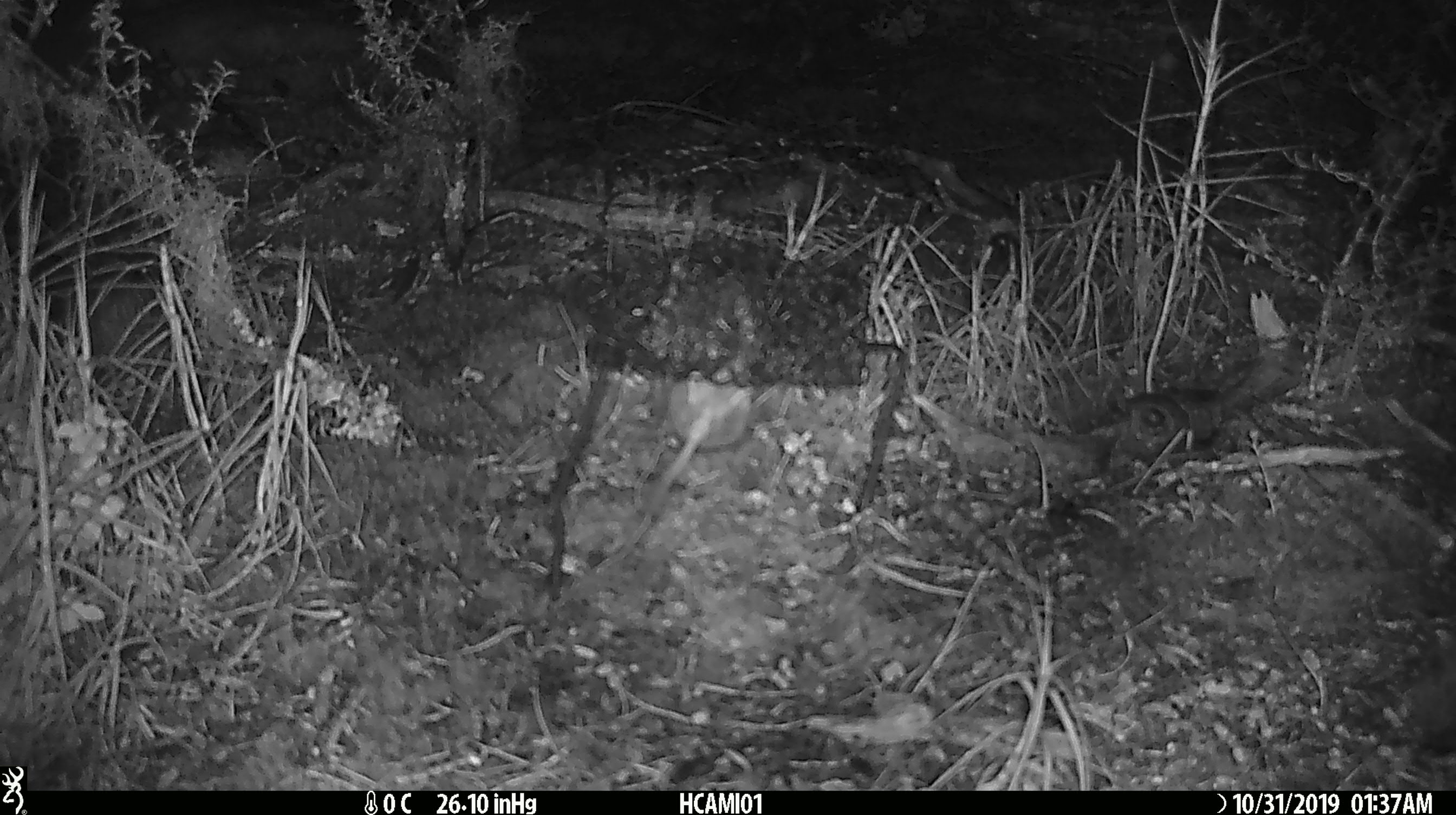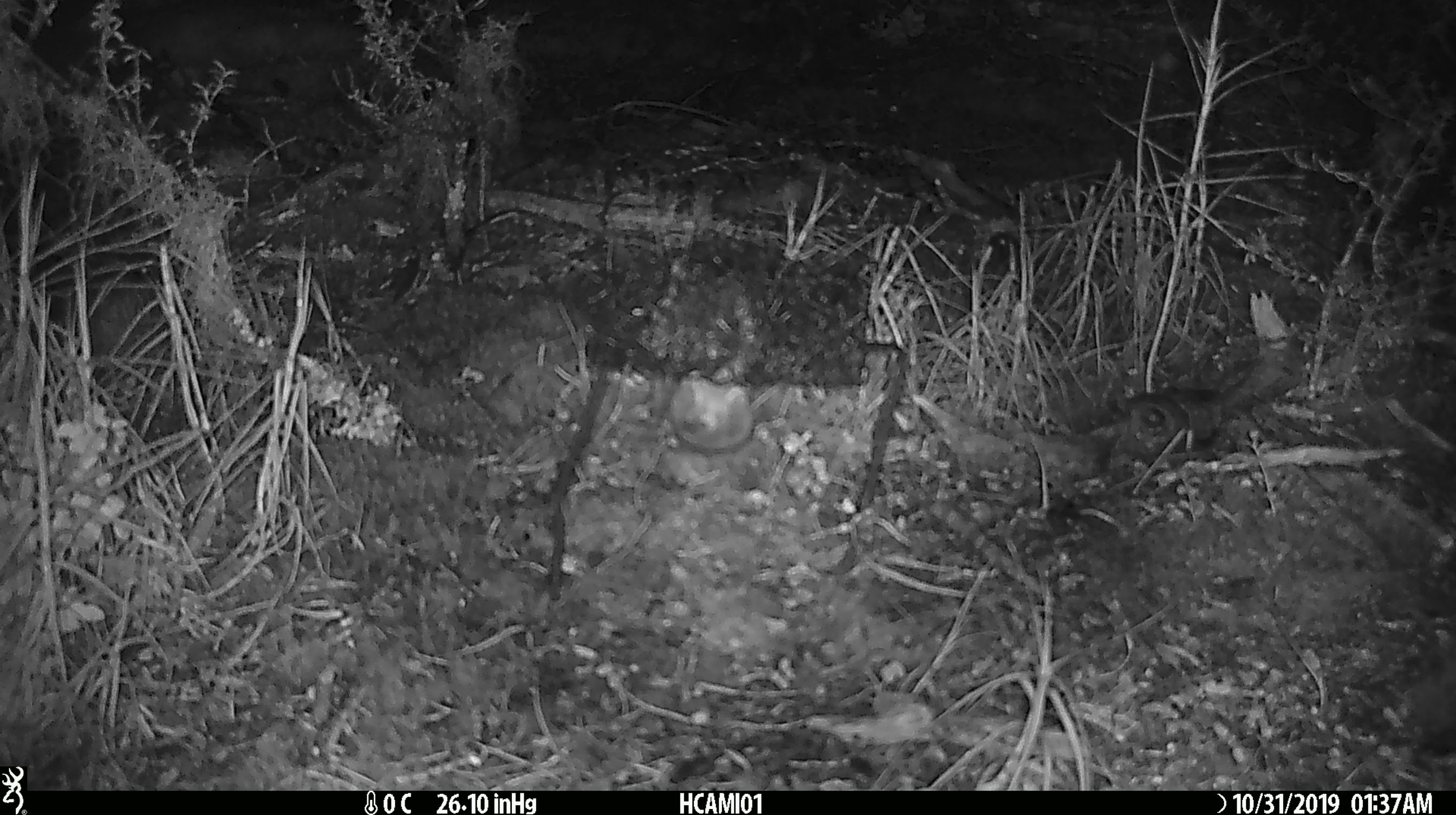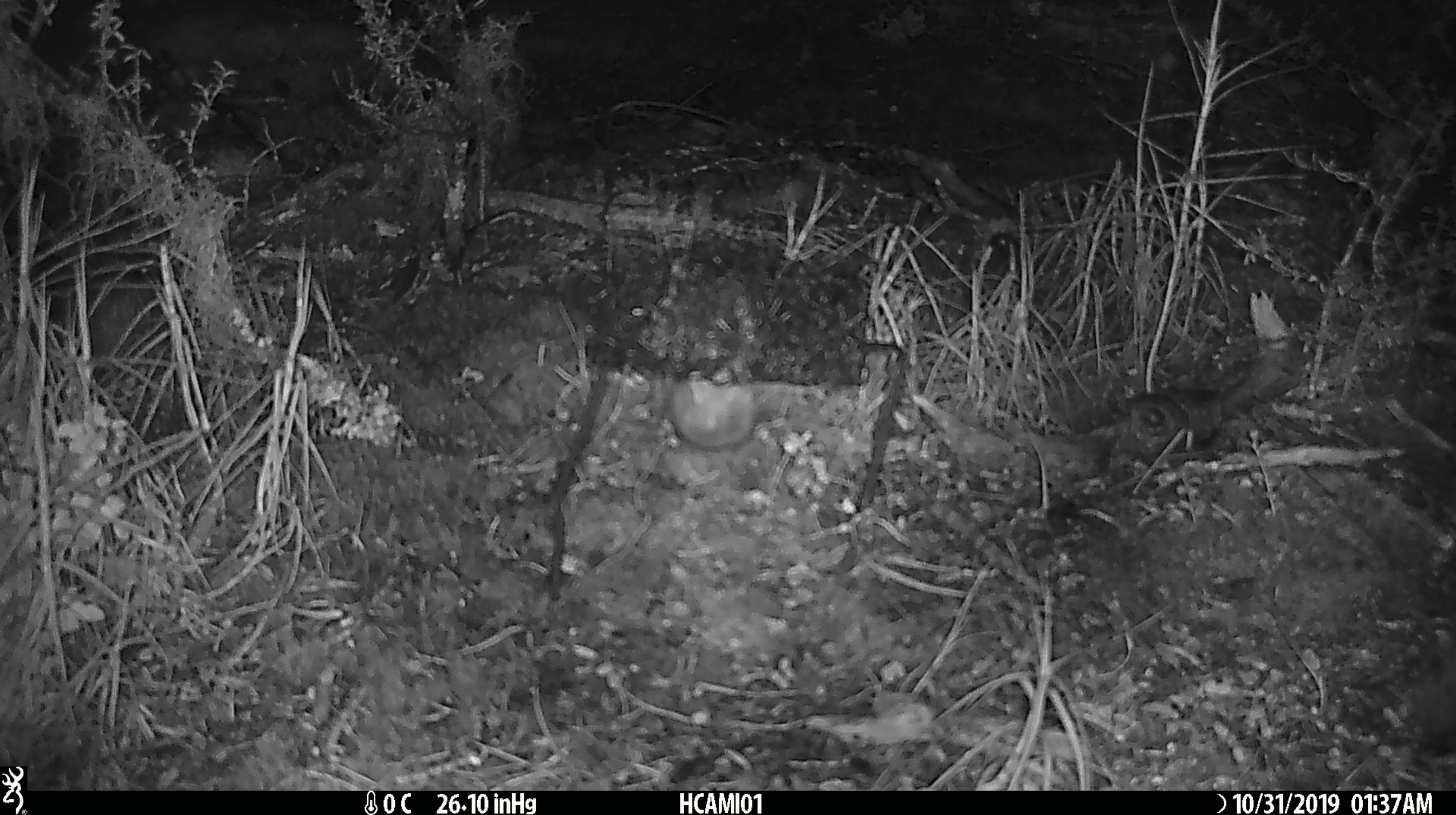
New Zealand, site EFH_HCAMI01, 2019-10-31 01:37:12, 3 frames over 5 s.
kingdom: Animalia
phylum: Chordata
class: Mammalia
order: Rodentia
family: Muridae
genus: Mus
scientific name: Mus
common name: mouse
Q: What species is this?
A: Mouse (Mus).